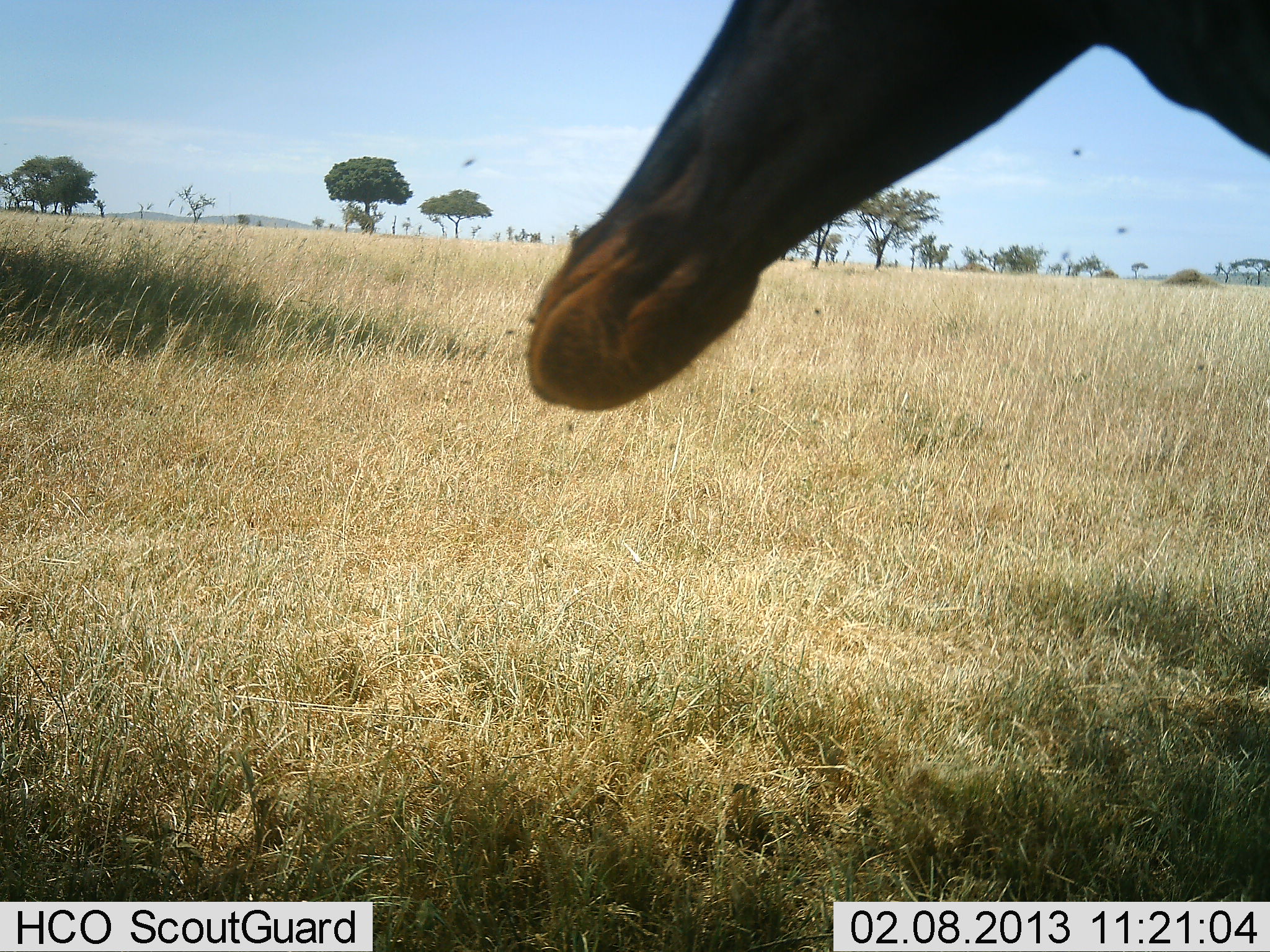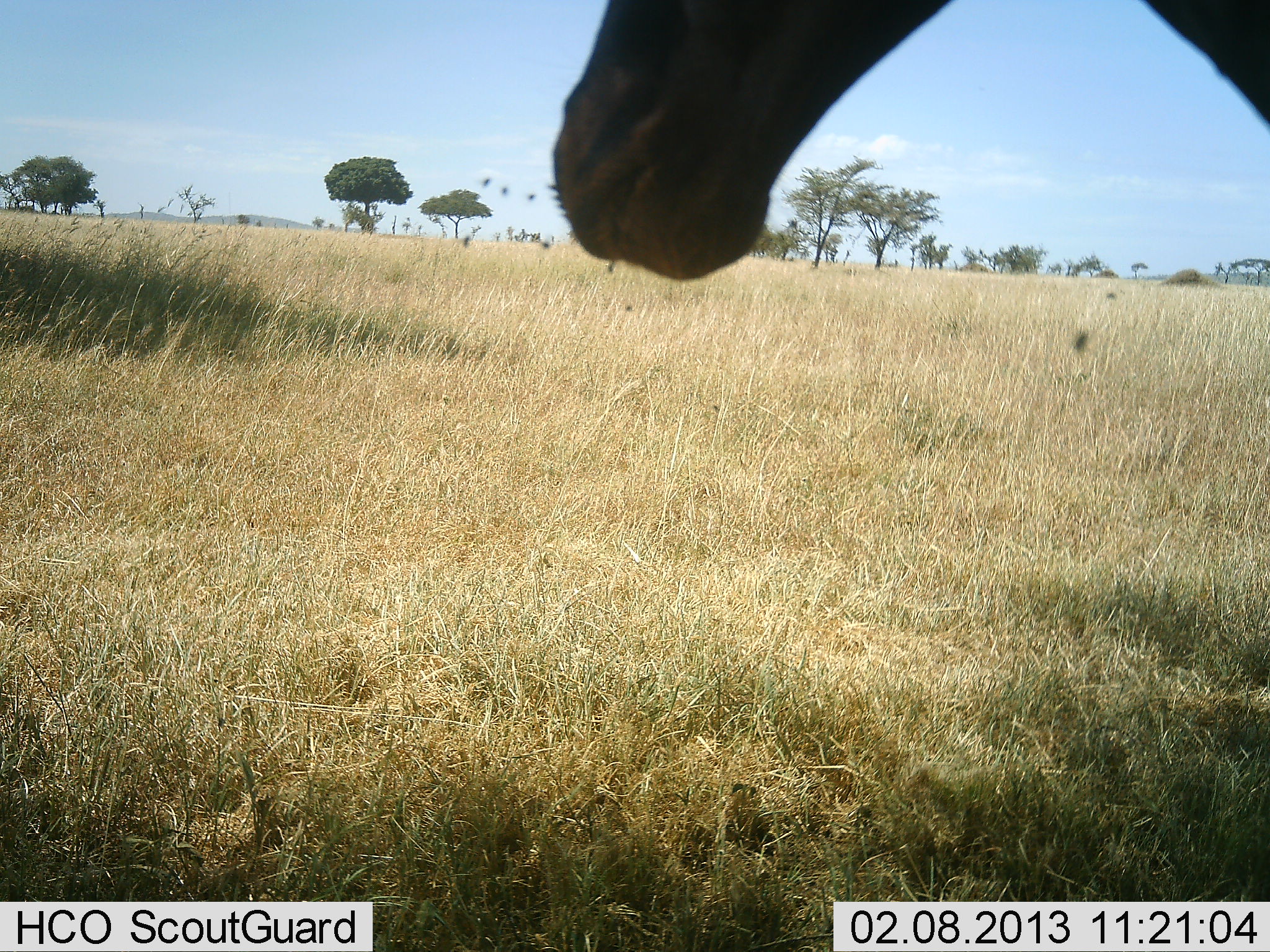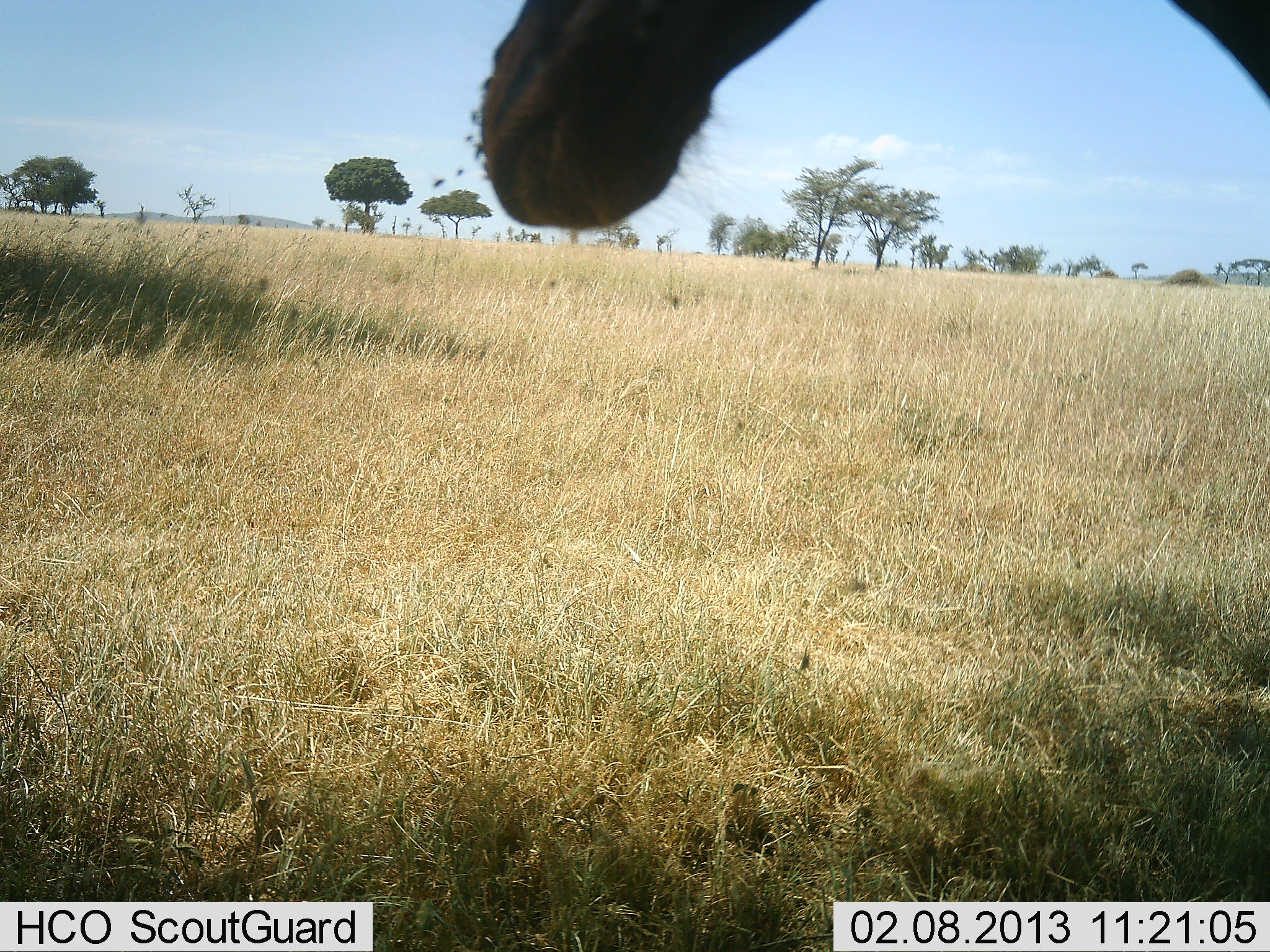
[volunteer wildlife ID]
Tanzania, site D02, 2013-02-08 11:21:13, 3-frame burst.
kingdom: Animalia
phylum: Chordata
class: Mammalia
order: Artiodactyla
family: Bovidae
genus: Damaliscus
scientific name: Damaliscus lunatus jimela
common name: topi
Topi (Damaliscus lunatus jimela), count 1. Behavior (volunteer vote fractions): standing 92%, resting 0%, moving 8%, interacting 0%. Young present (vote fraction): 8%. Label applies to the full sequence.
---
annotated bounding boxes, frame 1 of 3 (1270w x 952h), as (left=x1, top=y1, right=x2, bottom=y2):
animal: (left=525, top=0, right=1270, bottom=411)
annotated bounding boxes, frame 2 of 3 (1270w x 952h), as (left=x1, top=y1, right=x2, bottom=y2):
animal: (left=551, top=0, right=1270, bottom=283)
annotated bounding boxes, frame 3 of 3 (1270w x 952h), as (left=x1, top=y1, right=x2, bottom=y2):
animal: (left=479, top=0, right=1270, bottom=234)